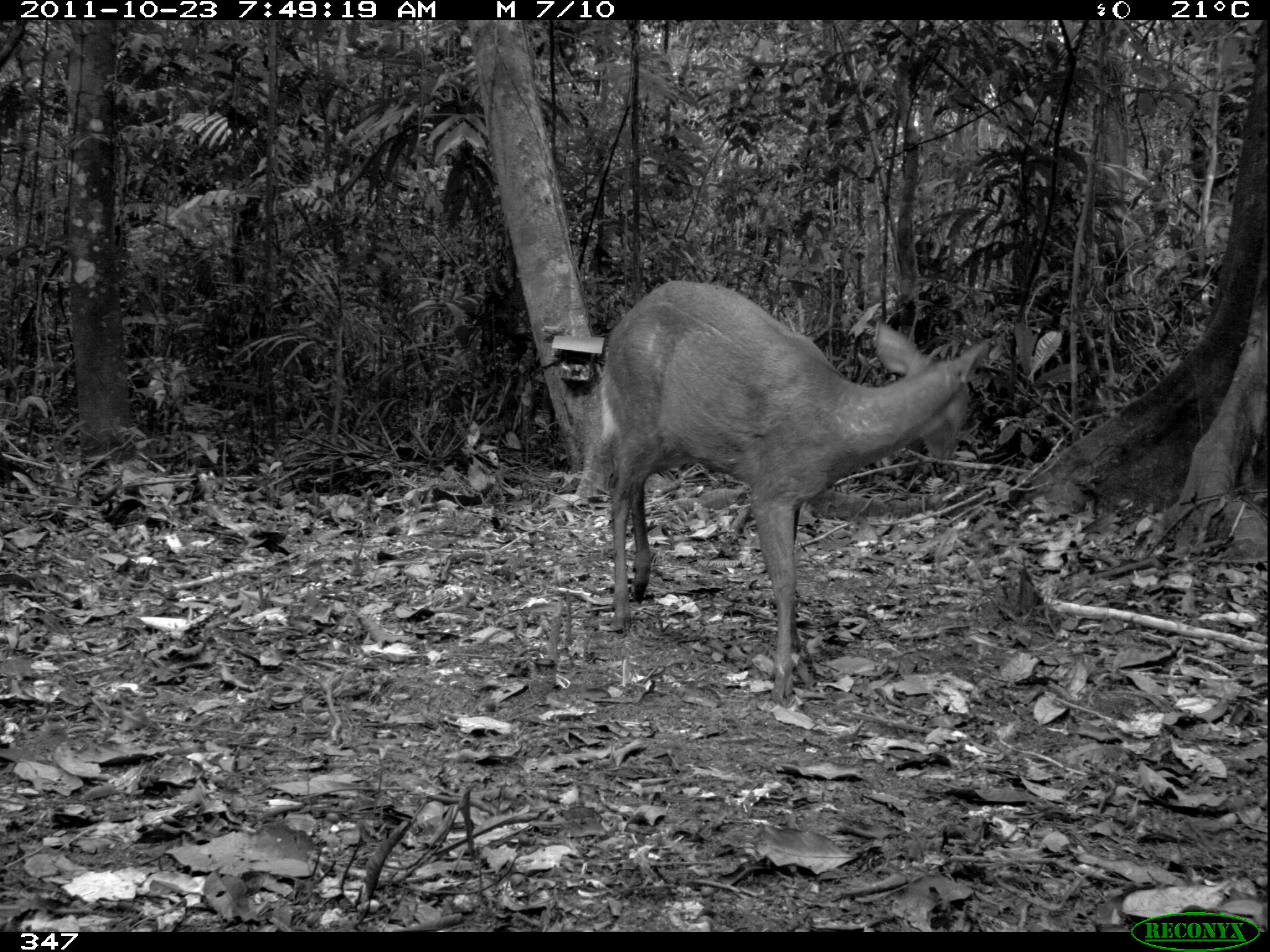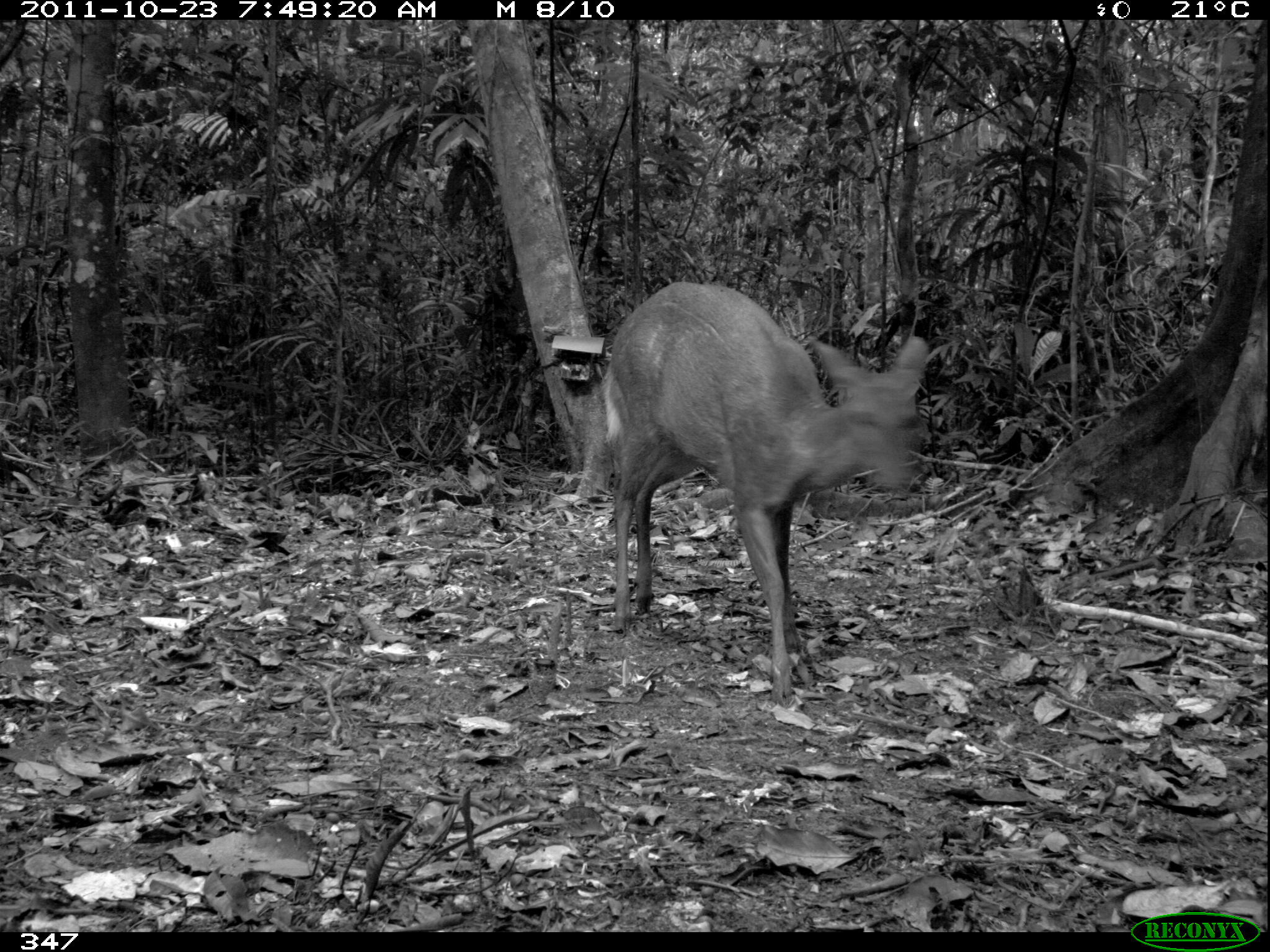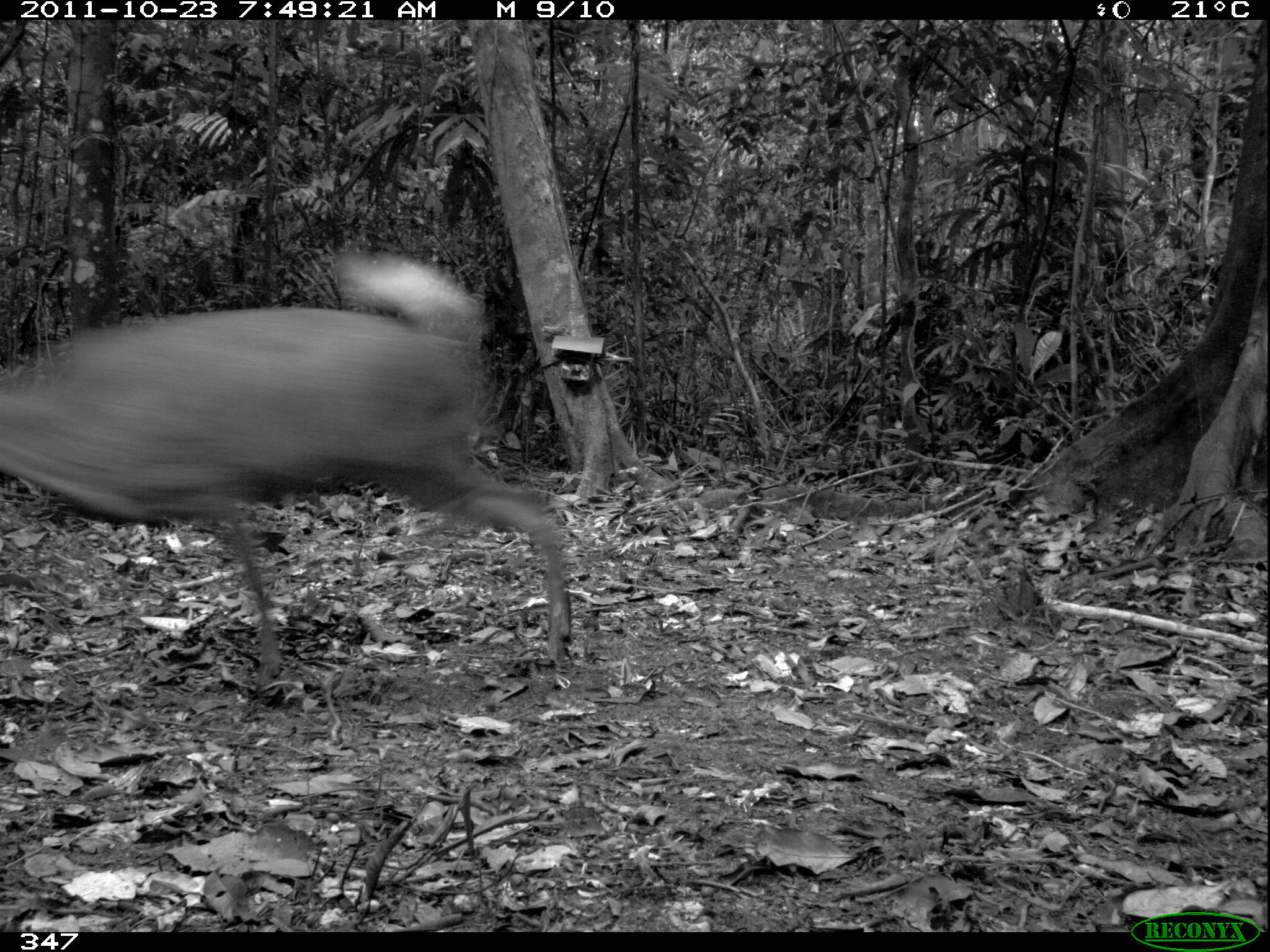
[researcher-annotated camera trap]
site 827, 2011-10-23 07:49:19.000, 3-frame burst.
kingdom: Animalia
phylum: Chordata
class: Mammalia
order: Artiodactyla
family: Cervidae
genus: Mazama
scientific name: Mazama americana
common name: red brocket